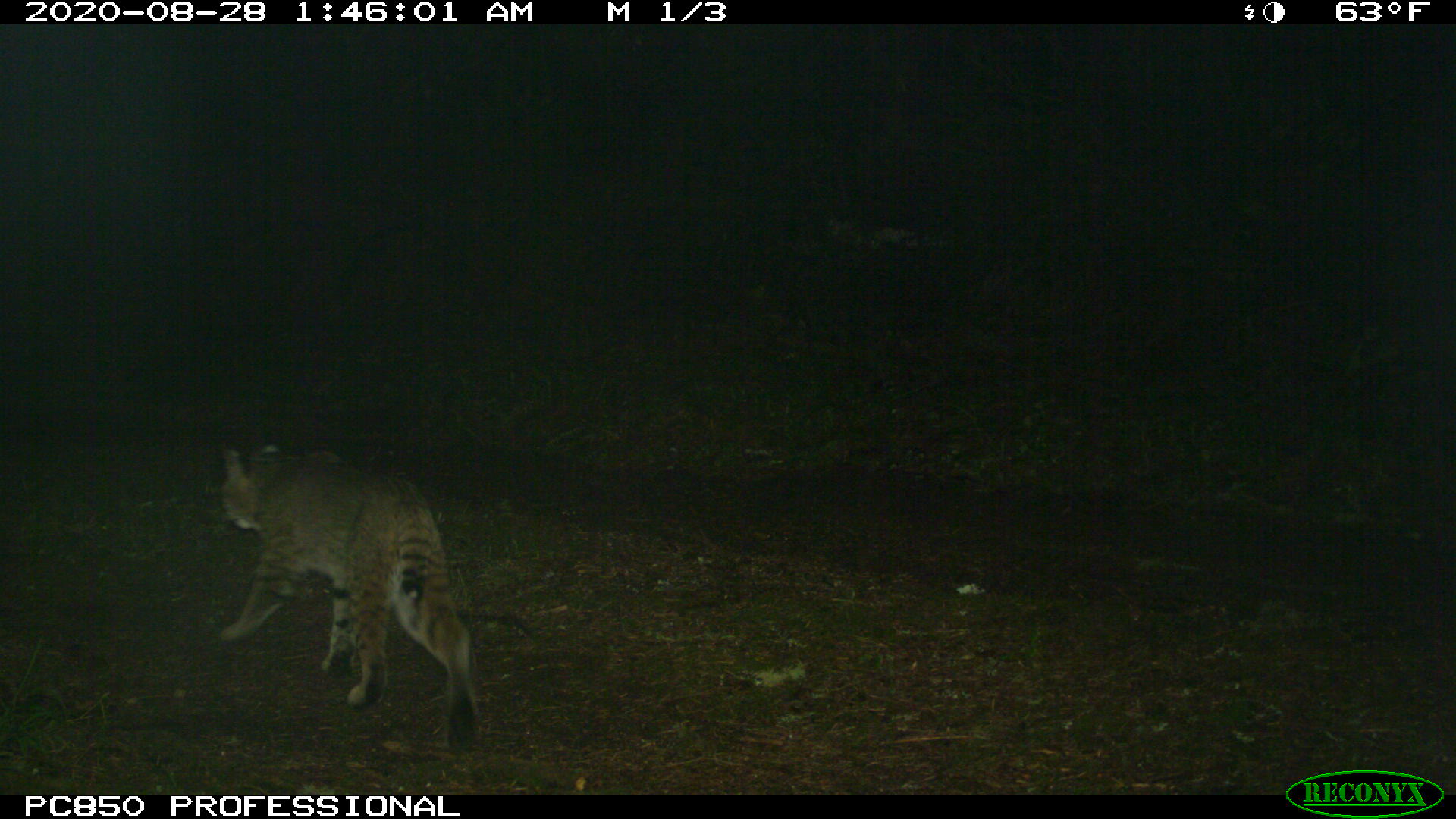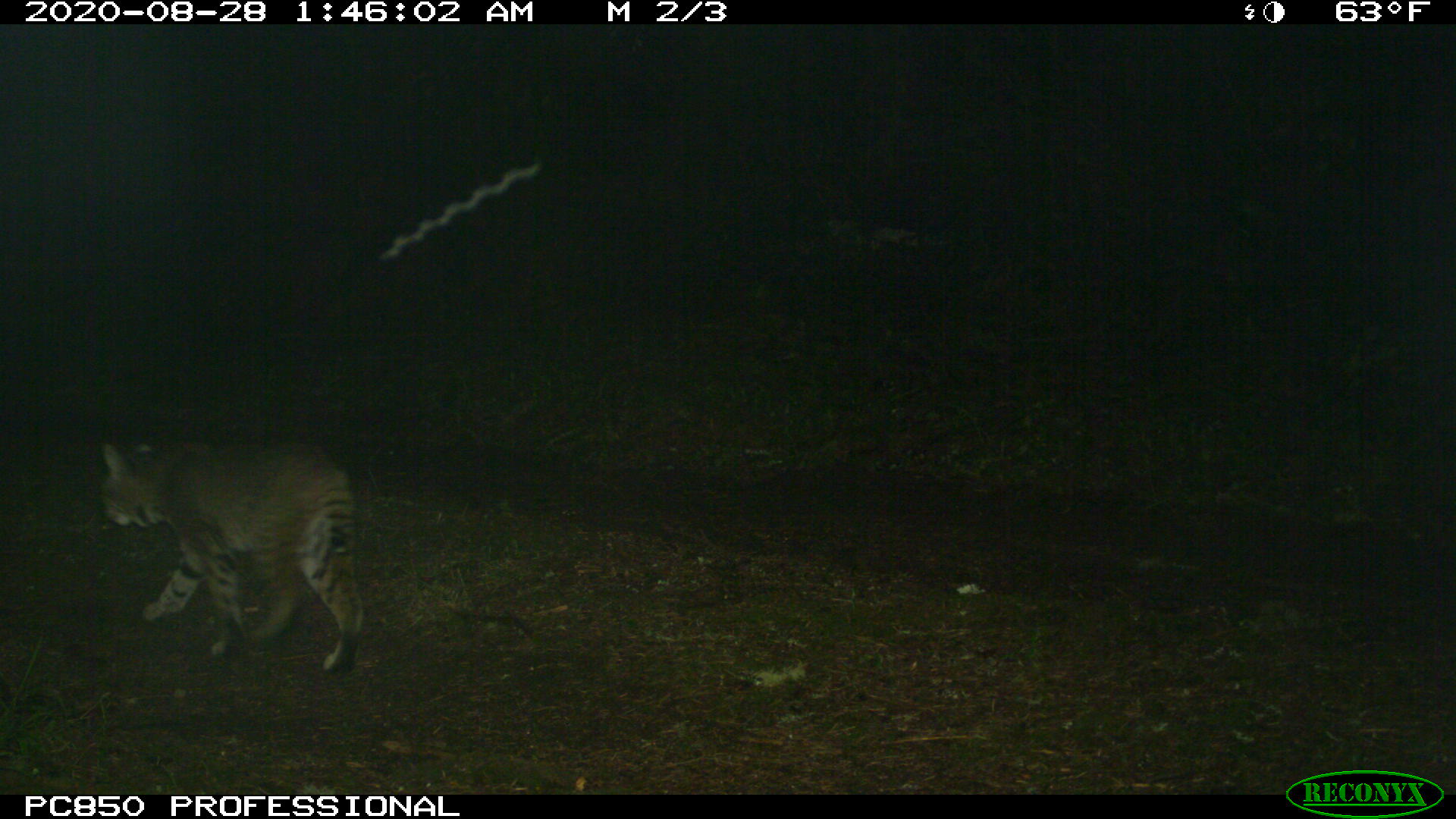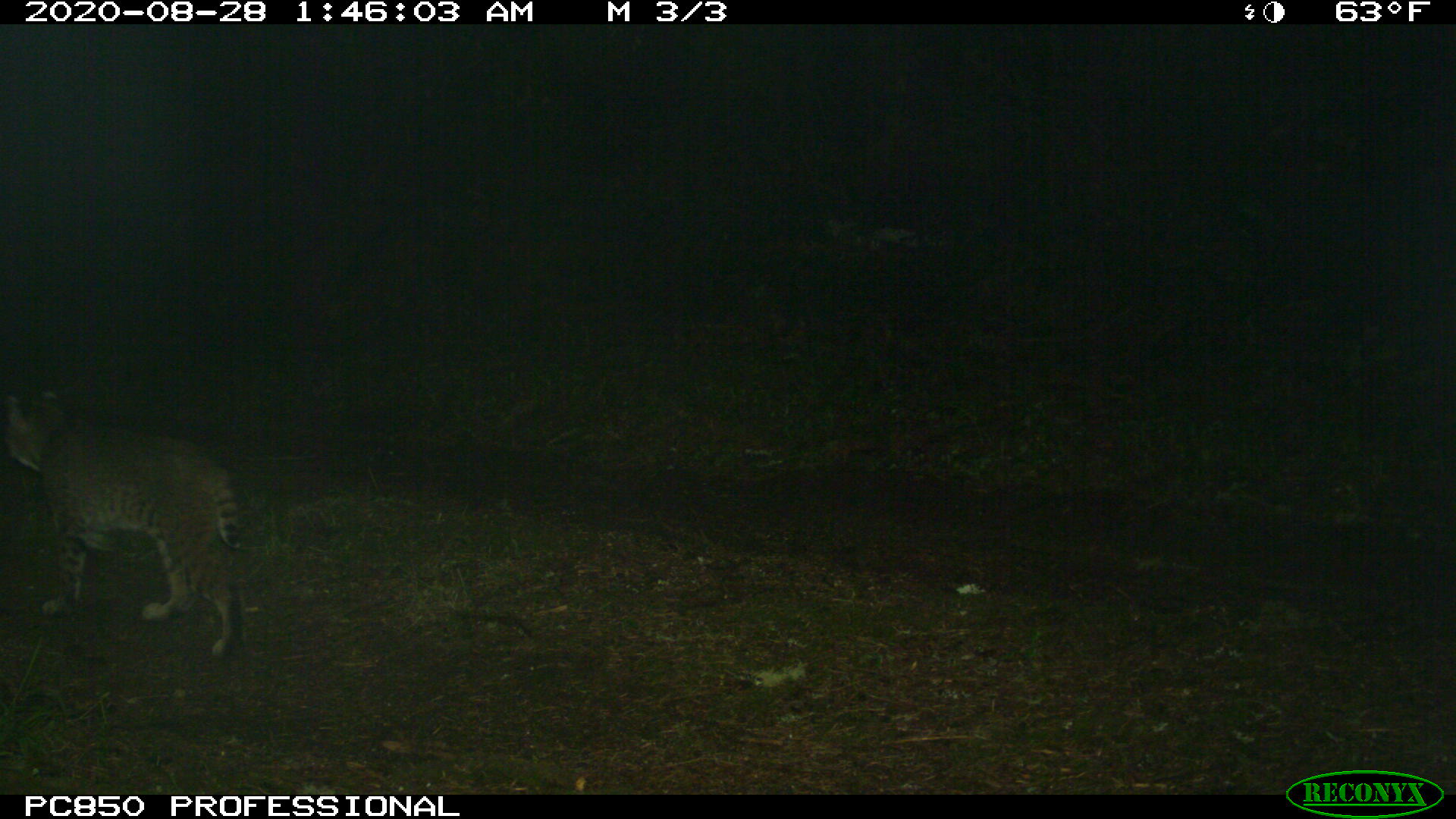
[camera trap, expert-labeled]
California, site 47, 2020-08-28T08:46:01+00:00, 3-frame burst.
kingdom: Animalia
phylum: Chordata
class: Mammalia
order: Carnivora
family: Felidae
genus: Lynx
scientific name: Lynx rufus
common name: bobcat